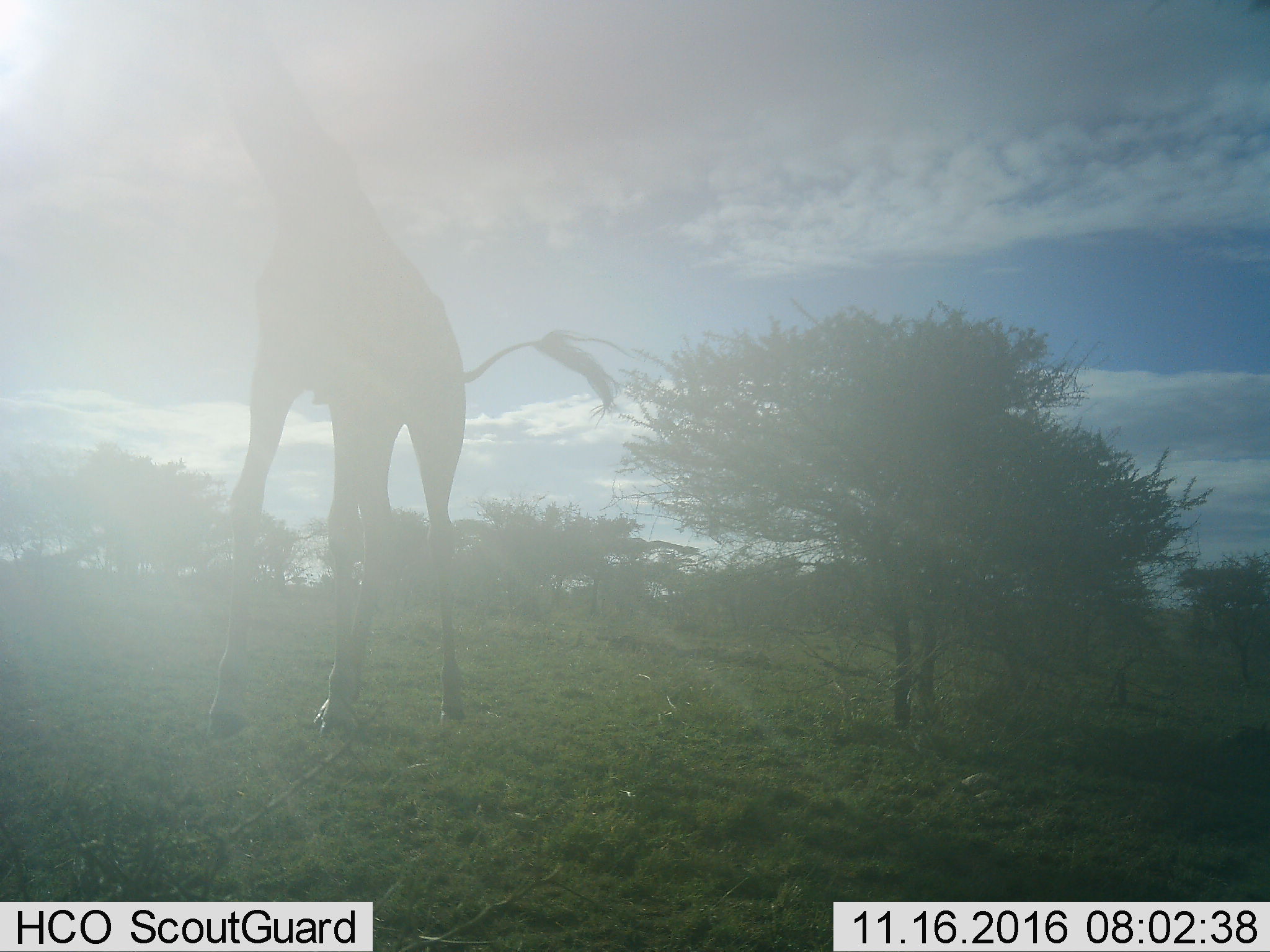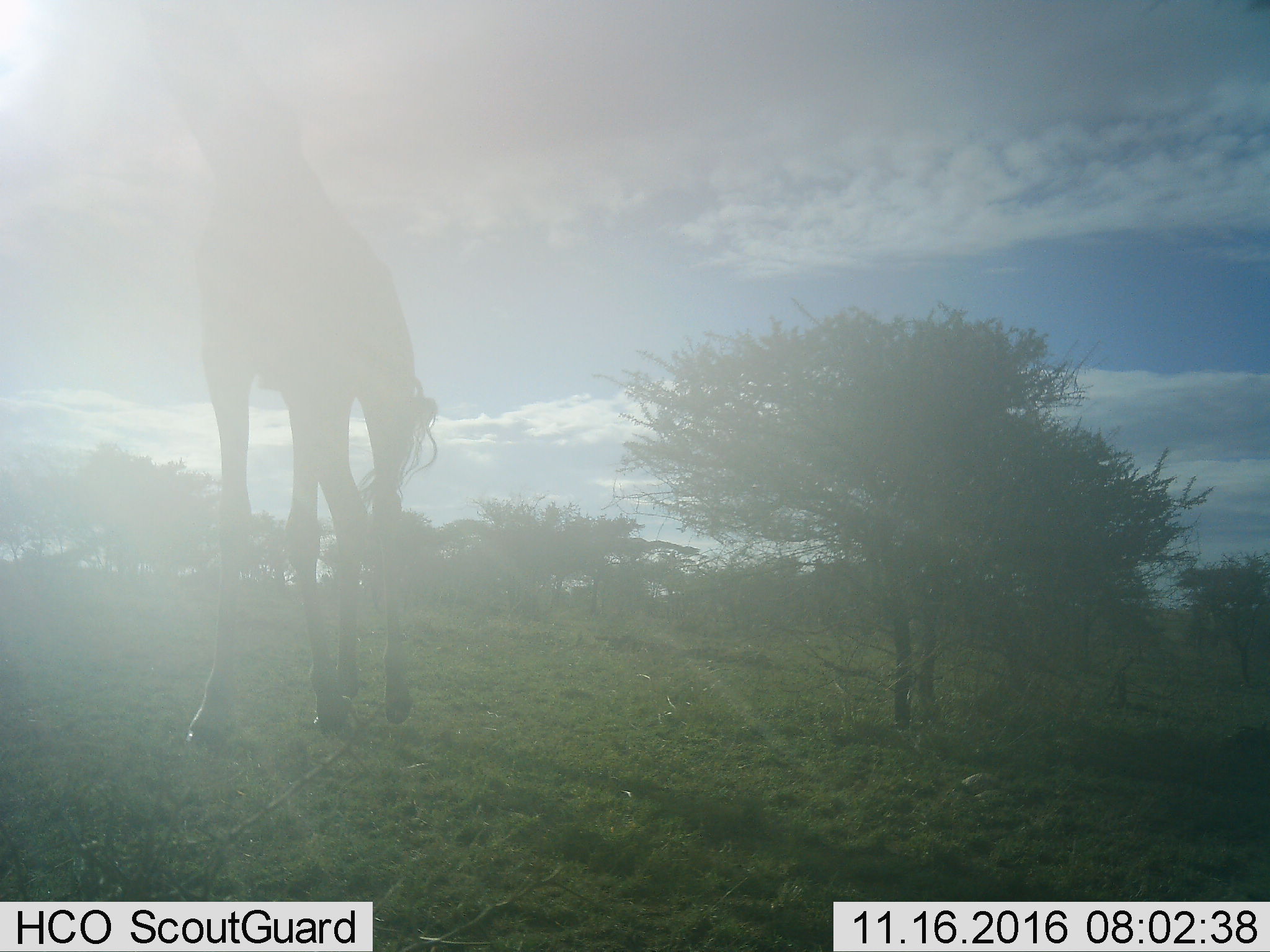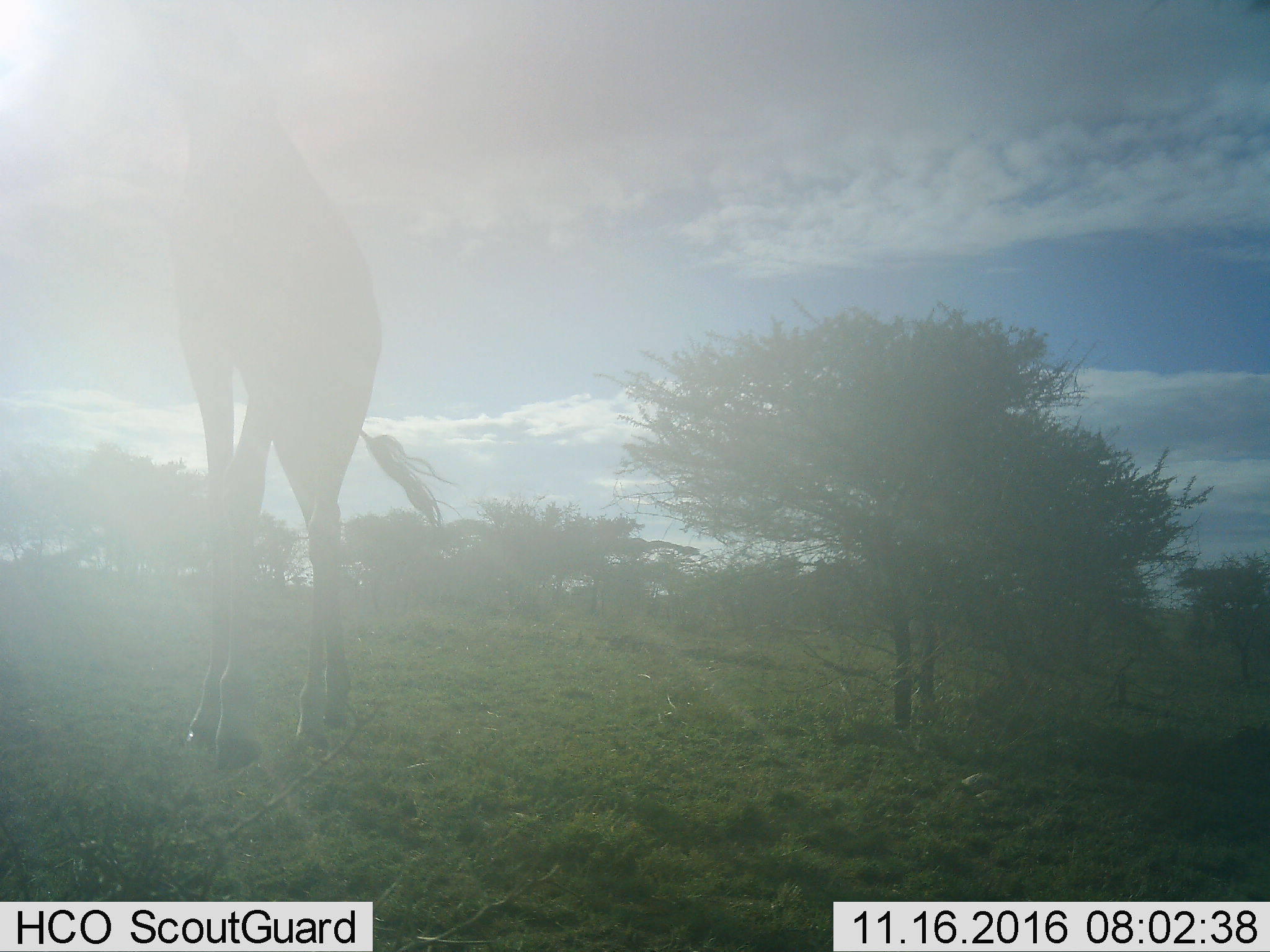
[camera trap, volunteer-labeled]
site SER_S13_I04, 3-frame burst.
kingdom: Animalia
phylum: Chordata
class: Mammalia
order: Artiodactyla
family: Giraffidae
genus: Giraffa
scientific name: Giraffa camelopardalis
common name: giraffe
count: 1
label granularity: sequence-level